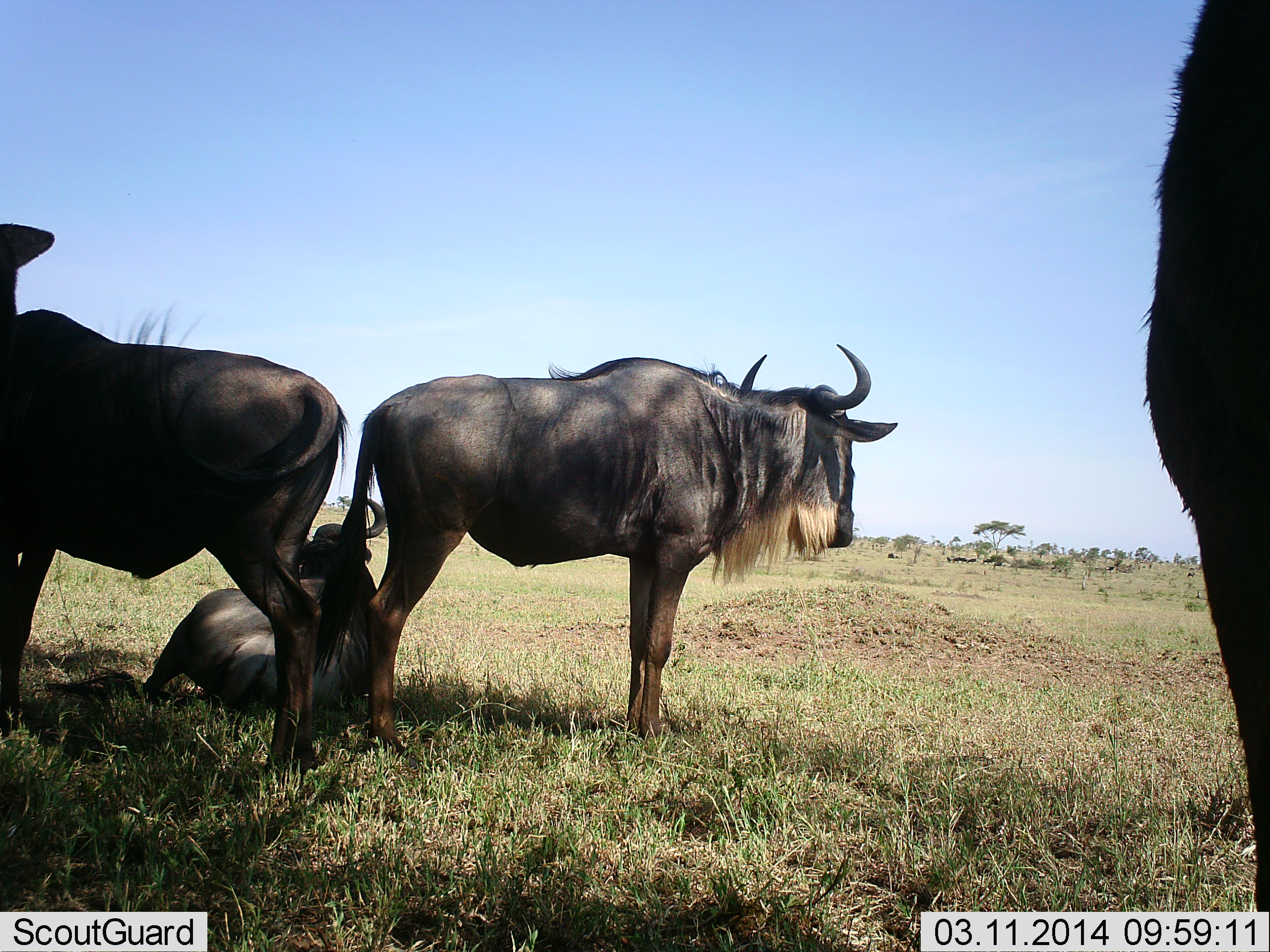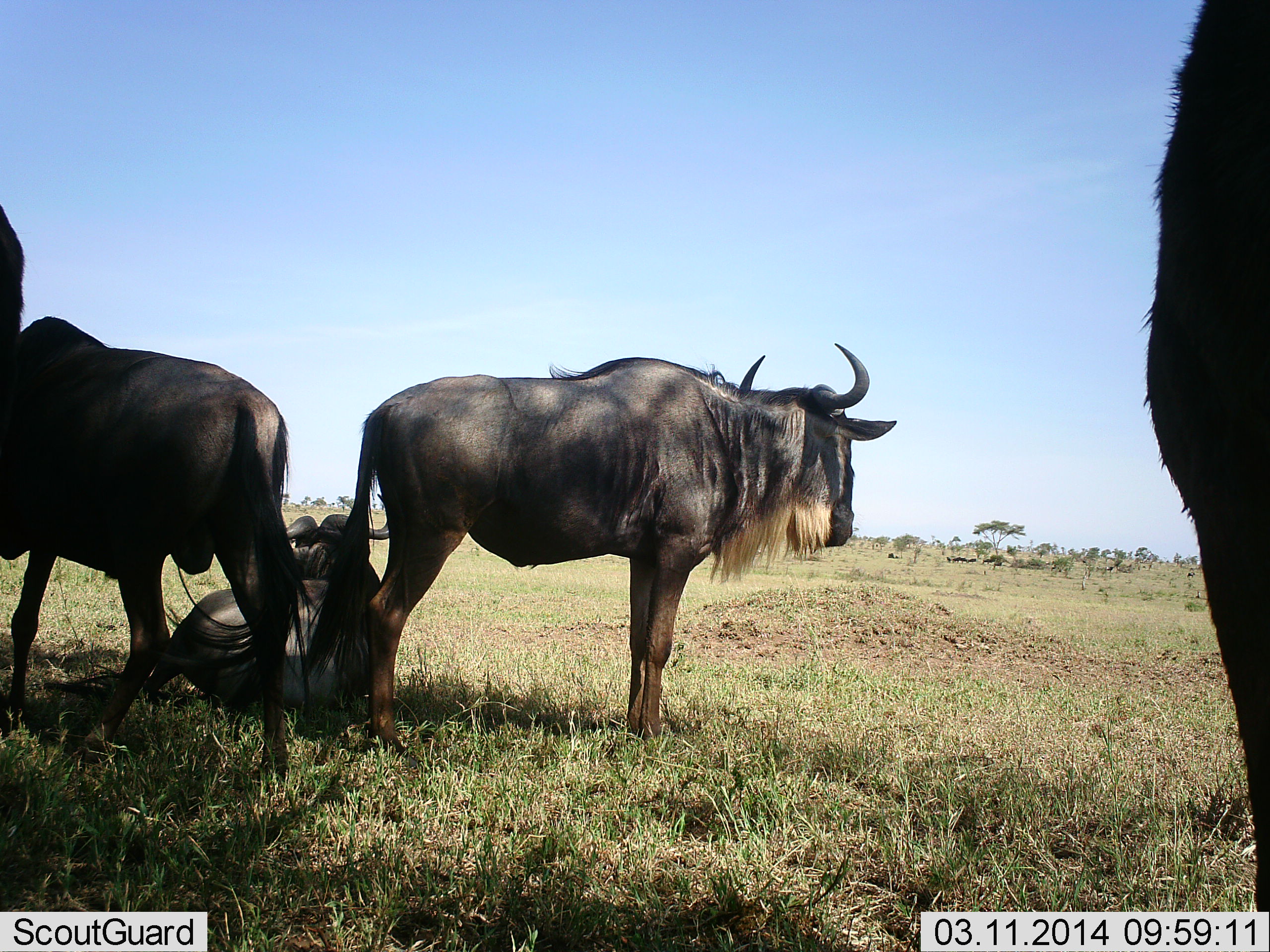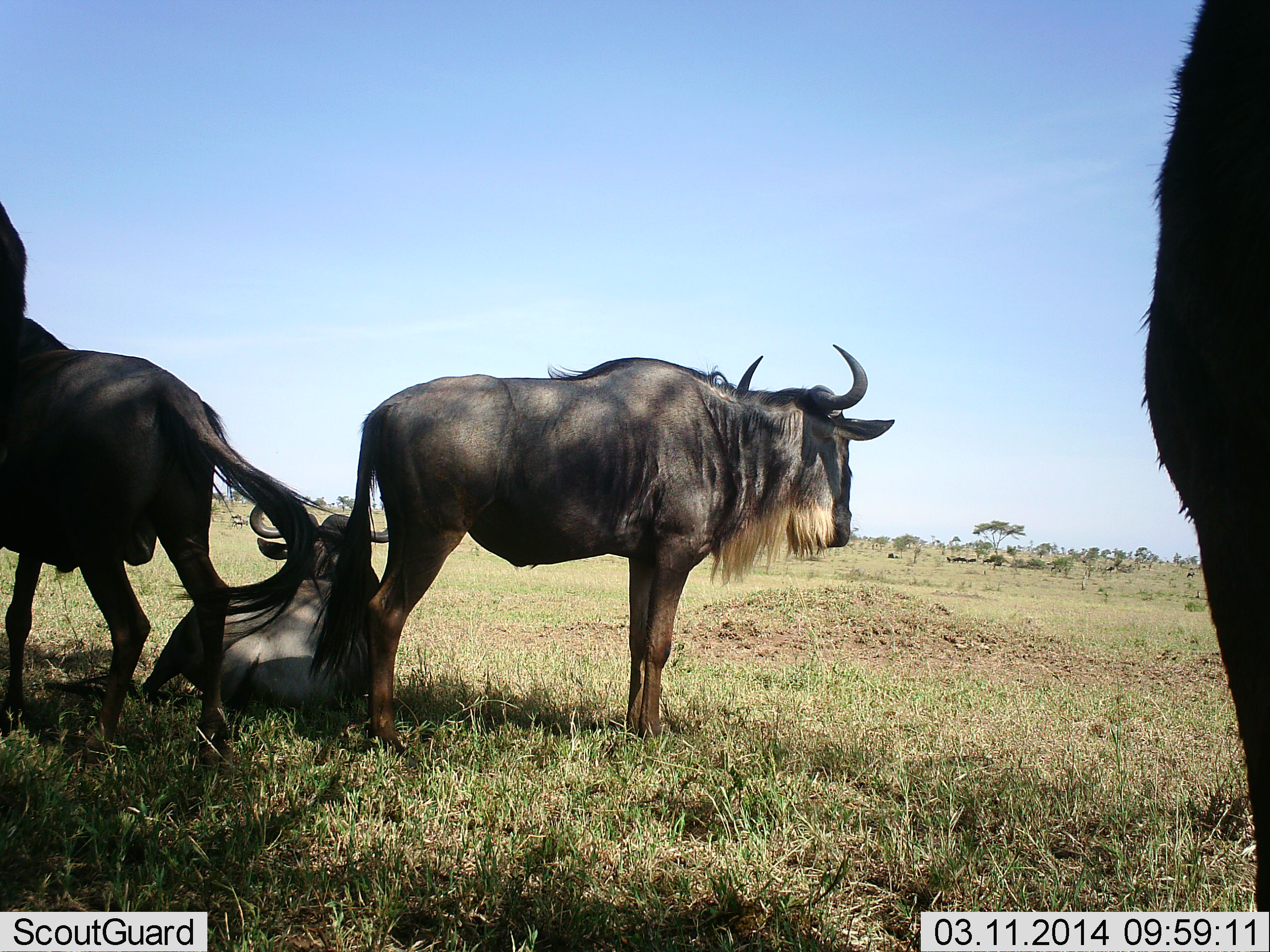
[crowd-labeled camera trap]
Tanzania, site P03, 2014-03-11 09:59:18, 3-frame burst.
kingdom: Animalia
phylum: Chordata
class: Mammalia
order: Artiodactyla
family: Bovidae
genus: Connochaetes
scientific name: Connochaetes taurinus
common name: blue wildebeest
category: wildebeest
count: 4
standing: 100%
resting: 80%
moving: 0%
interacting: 10%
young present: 0%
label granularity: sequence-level